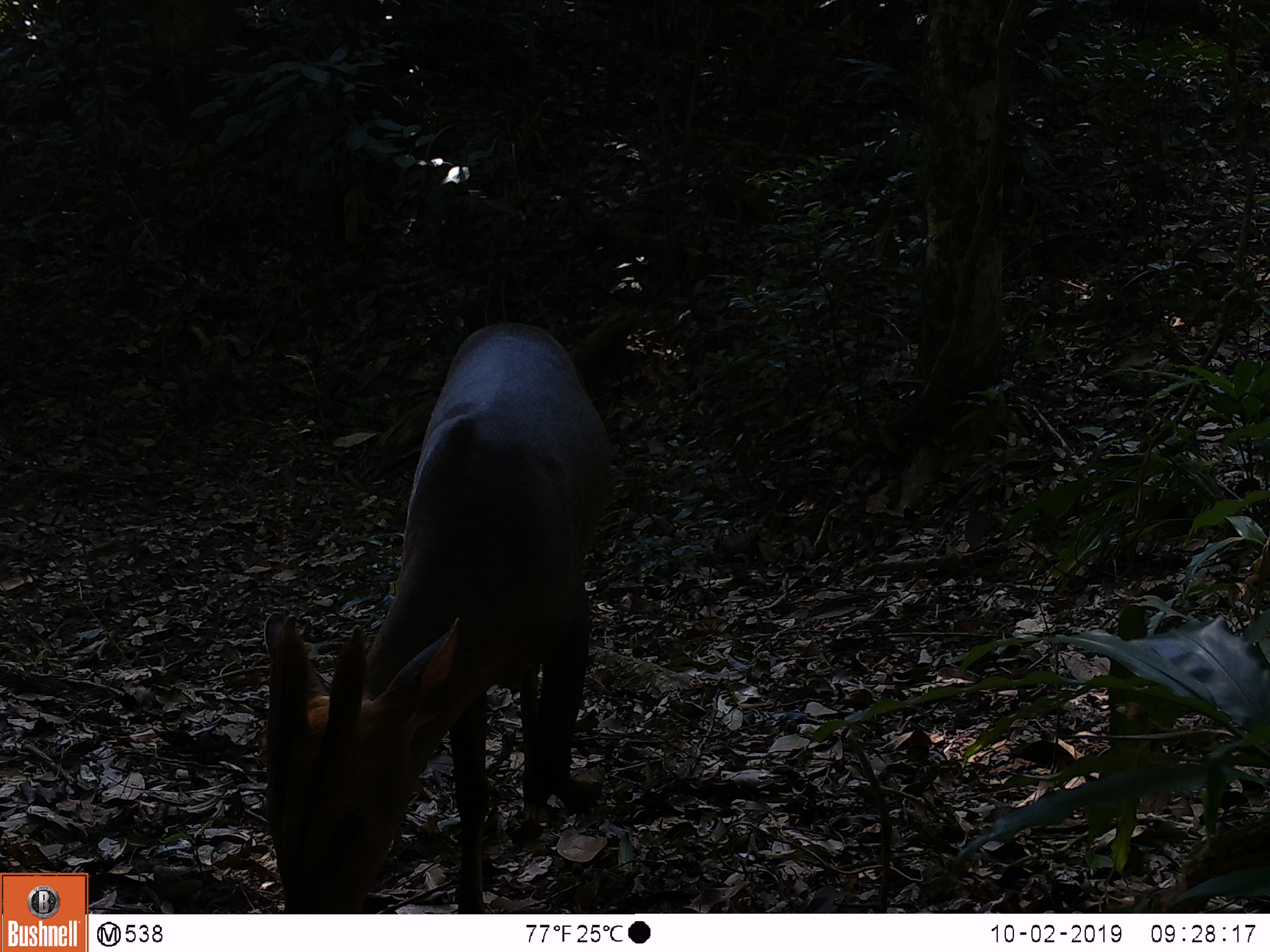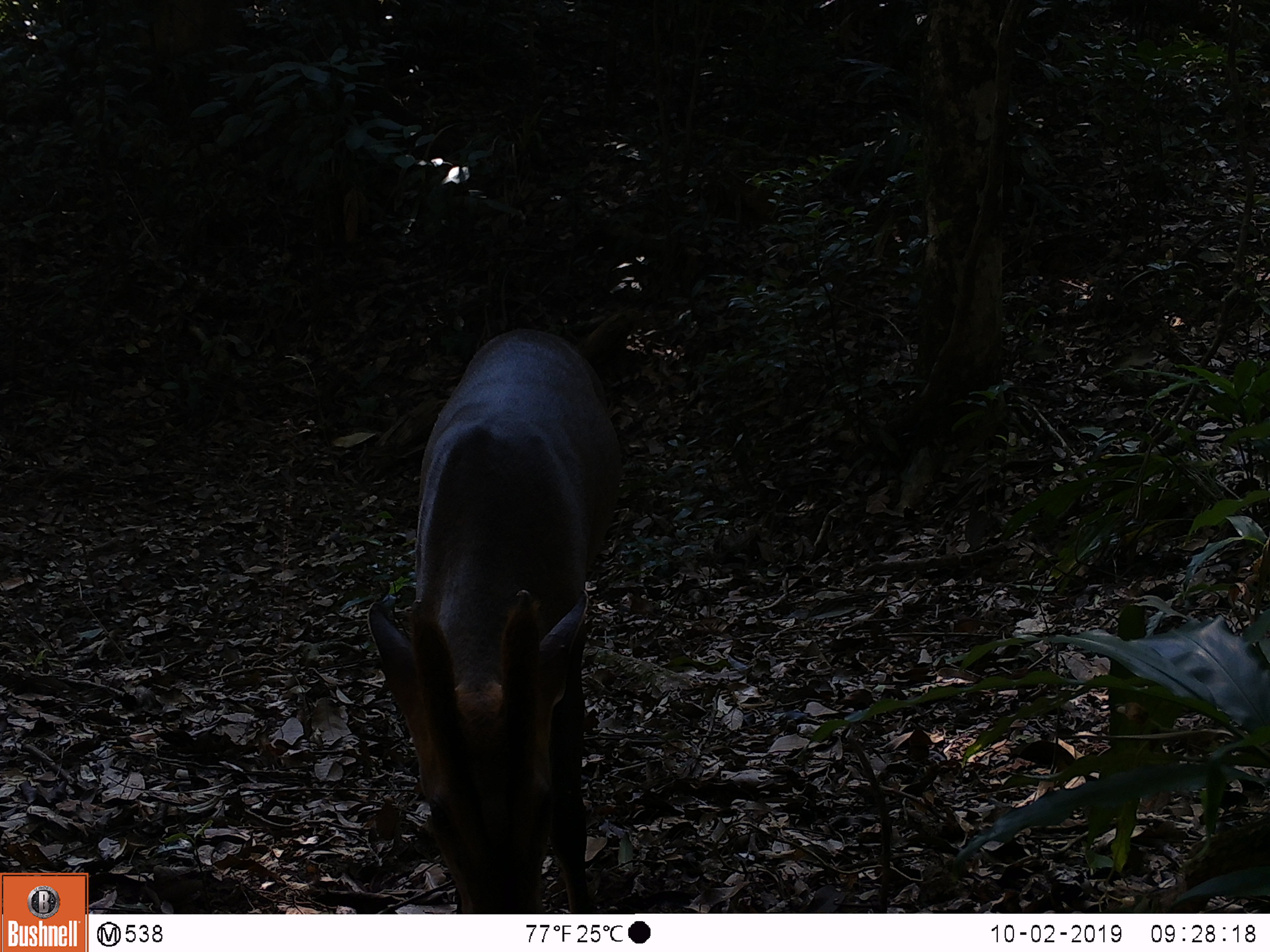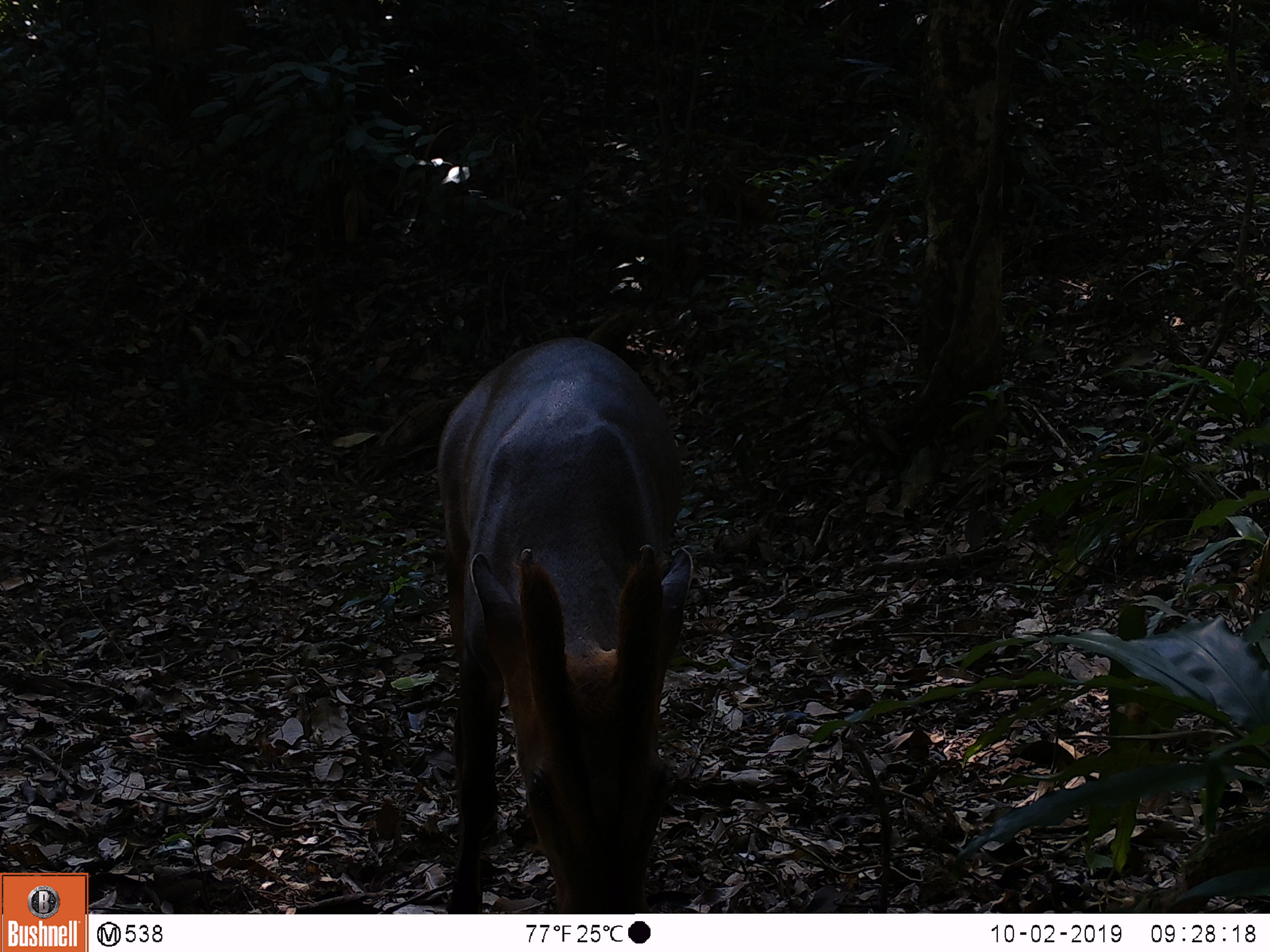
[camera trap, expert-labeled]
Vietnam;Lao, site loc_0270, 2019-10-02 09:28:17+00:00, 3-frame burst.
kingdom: Animalia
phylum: Chordata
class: Mammalia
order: Artiodactyla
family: Cervidae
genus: Muntiacus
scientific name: Muntiacus vuquangensis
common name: large-antlered muntjac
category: large antlered muntjac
Large antlered muntjac (large-antlered muntjac) (Muntiacus vuquangensis). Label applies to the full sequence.